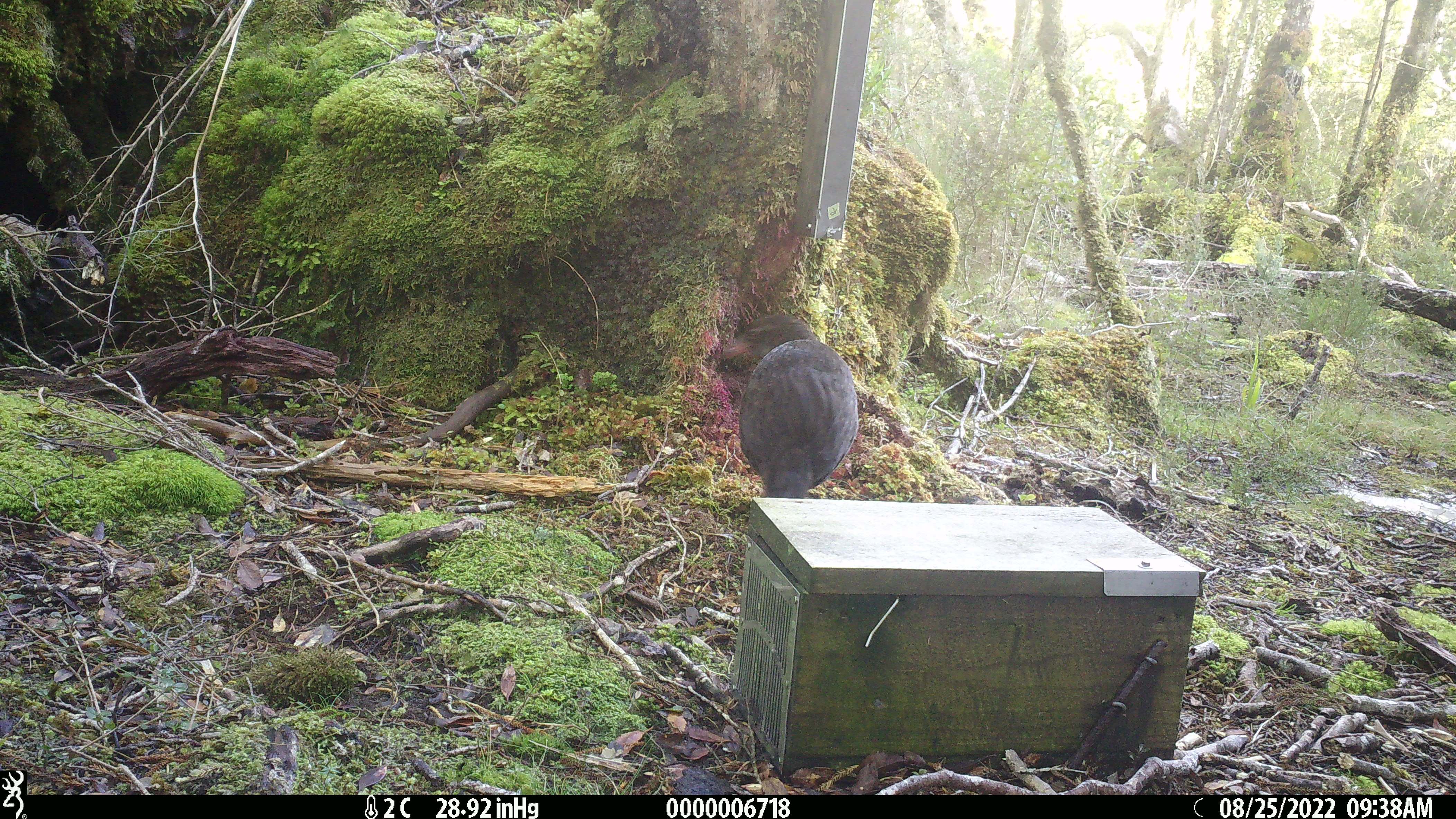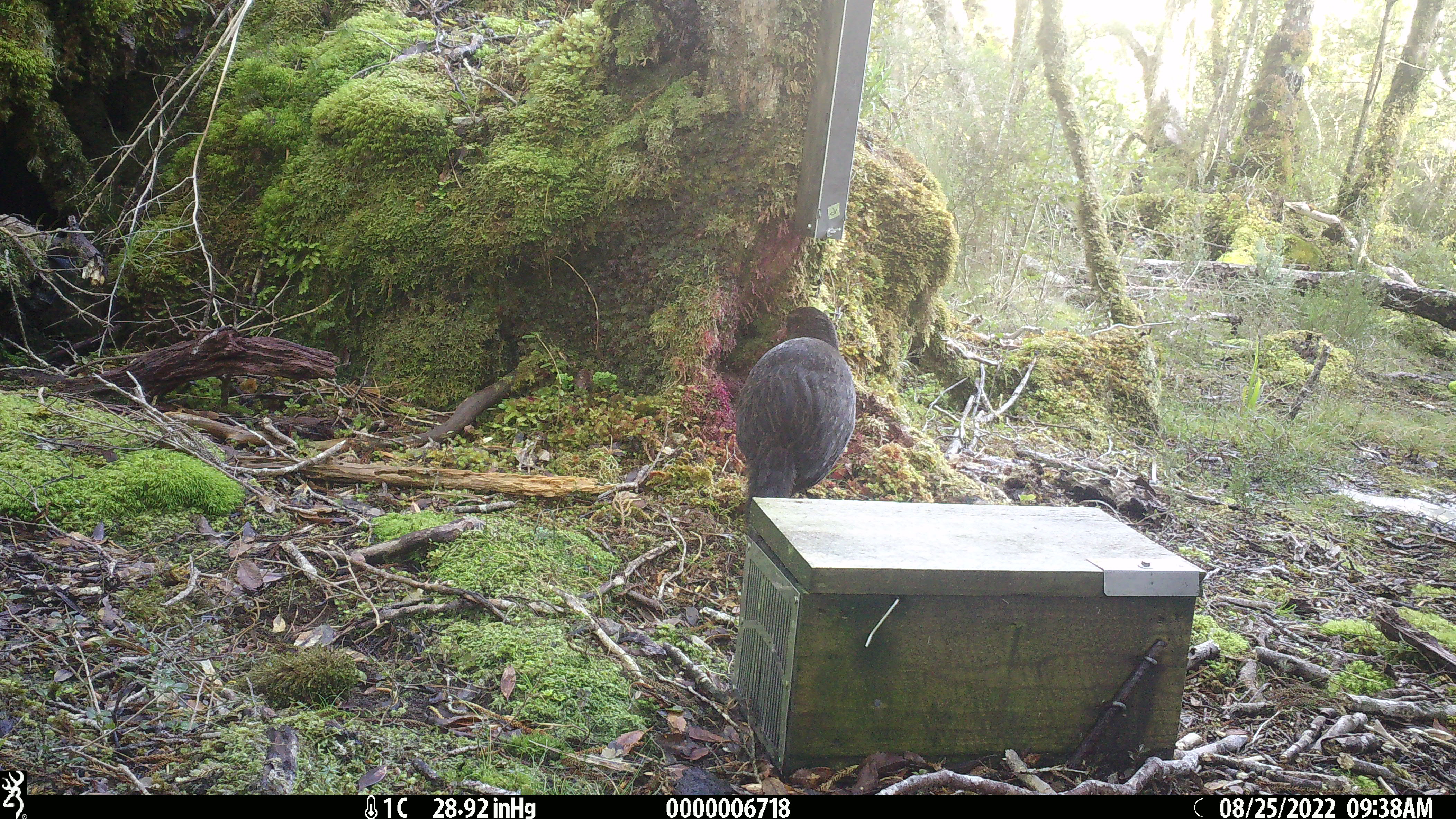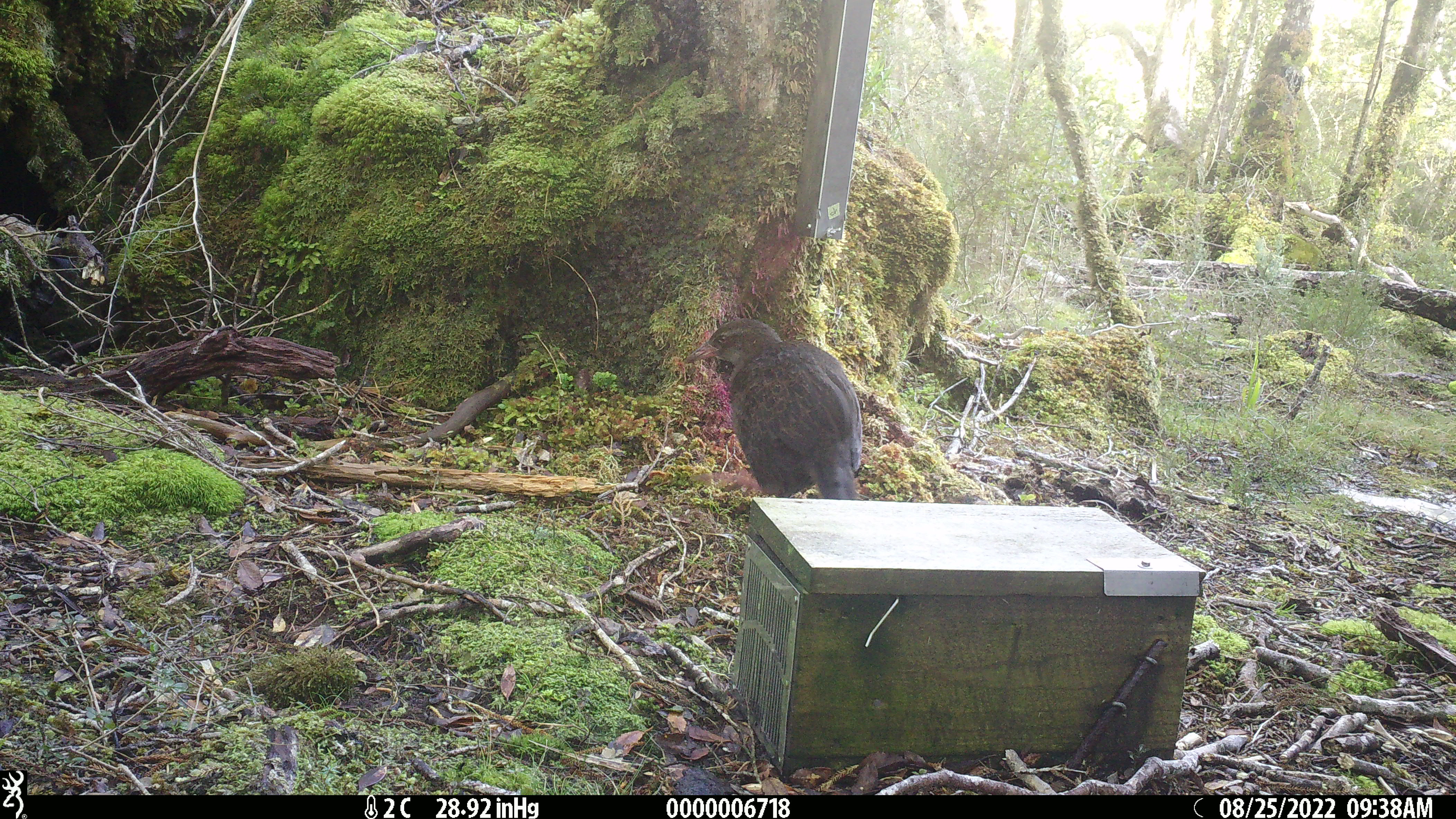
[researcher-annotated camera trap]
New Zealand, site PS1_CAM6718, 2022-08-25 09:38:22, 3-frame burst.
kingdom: Animalia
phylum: Chordata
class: Aves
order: Gruiformes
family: Rallidae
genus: Gallirallus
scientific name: Gallirallus australis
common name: weka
Weka (Gallirallus australis).